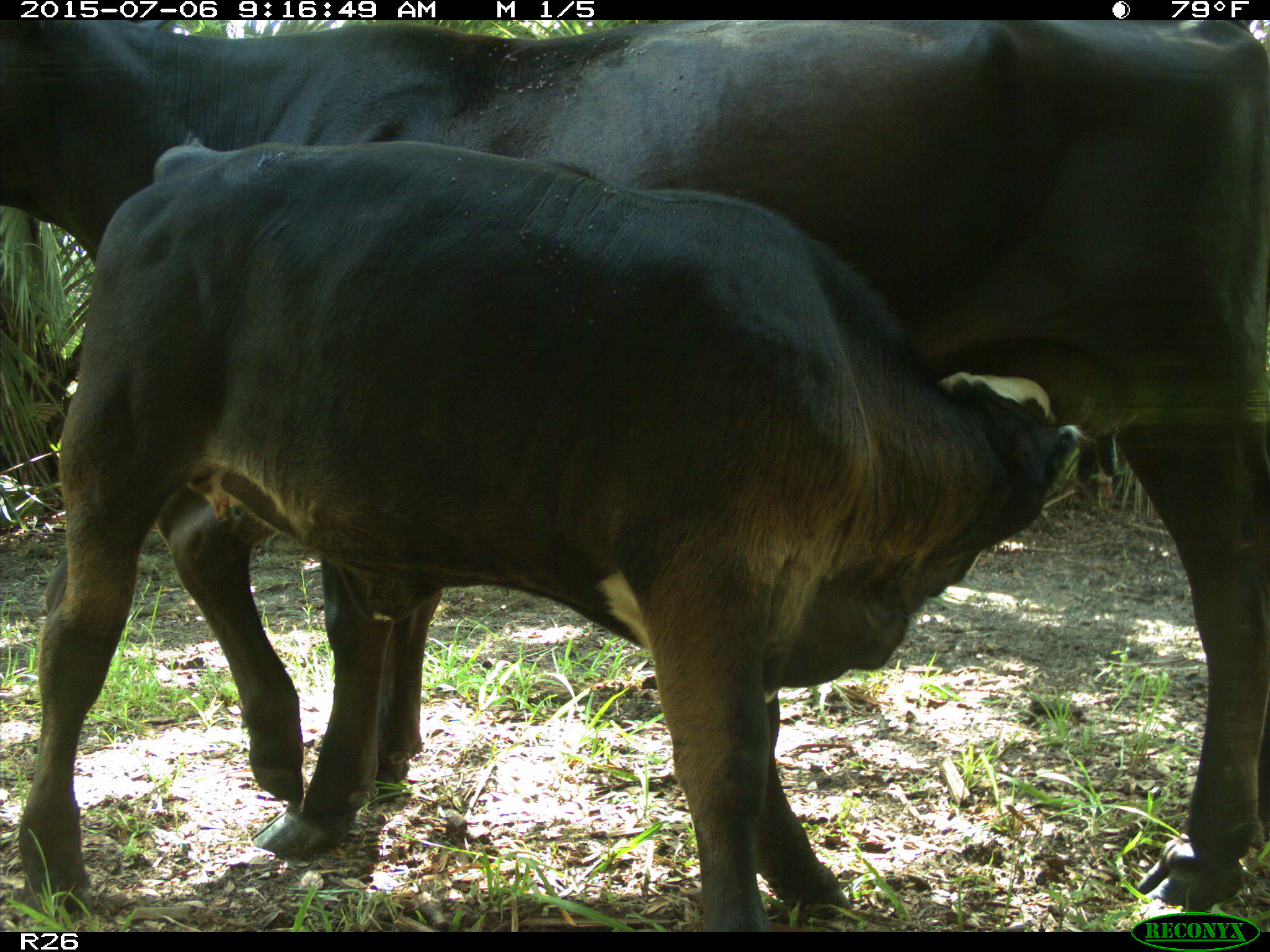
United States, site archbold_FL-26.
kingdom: Animalia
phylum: Chordata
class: Mammalia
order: Artiodactyla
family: Bovidae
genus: Bos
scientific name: Bos taurus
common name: domestic cow